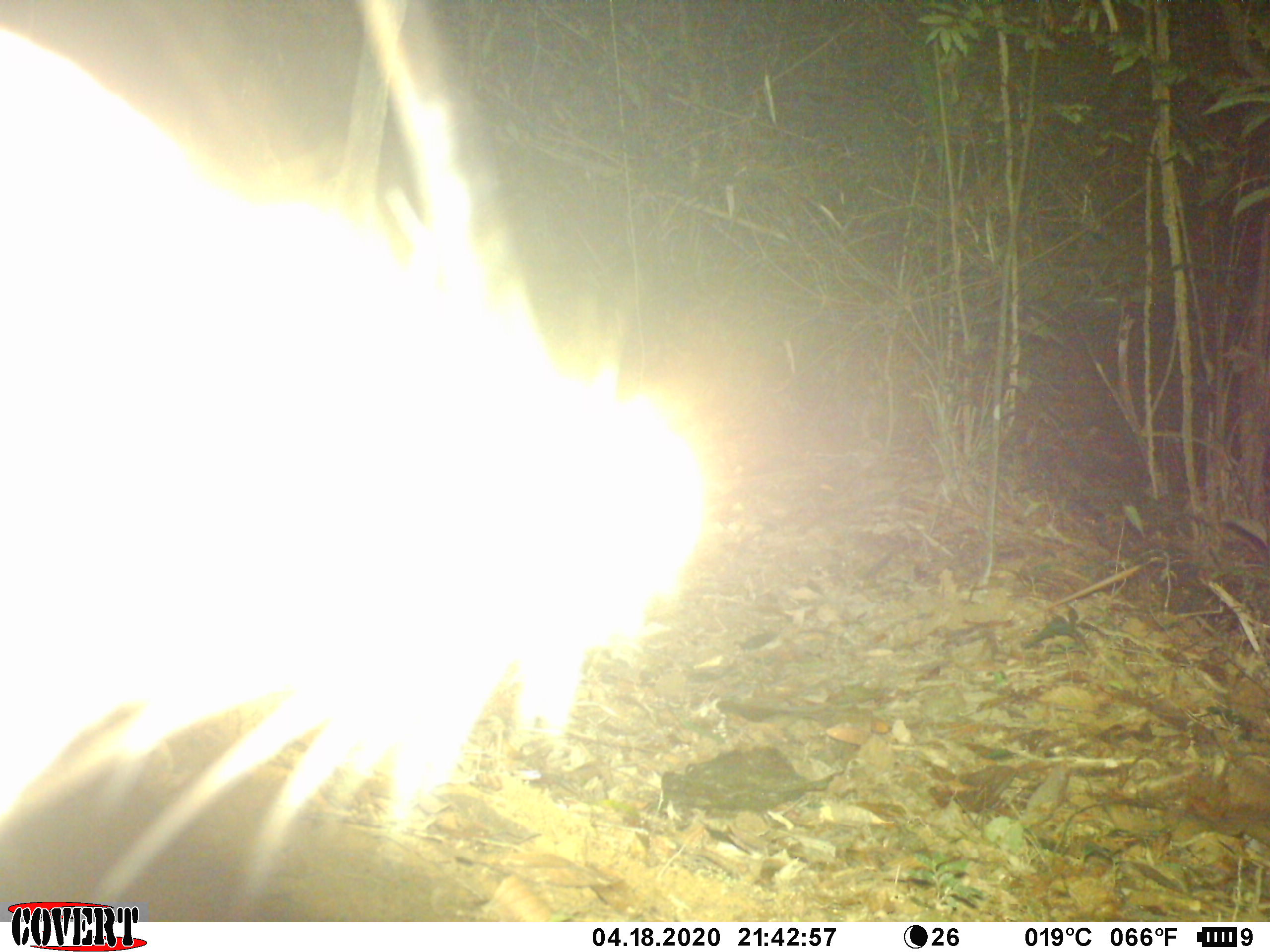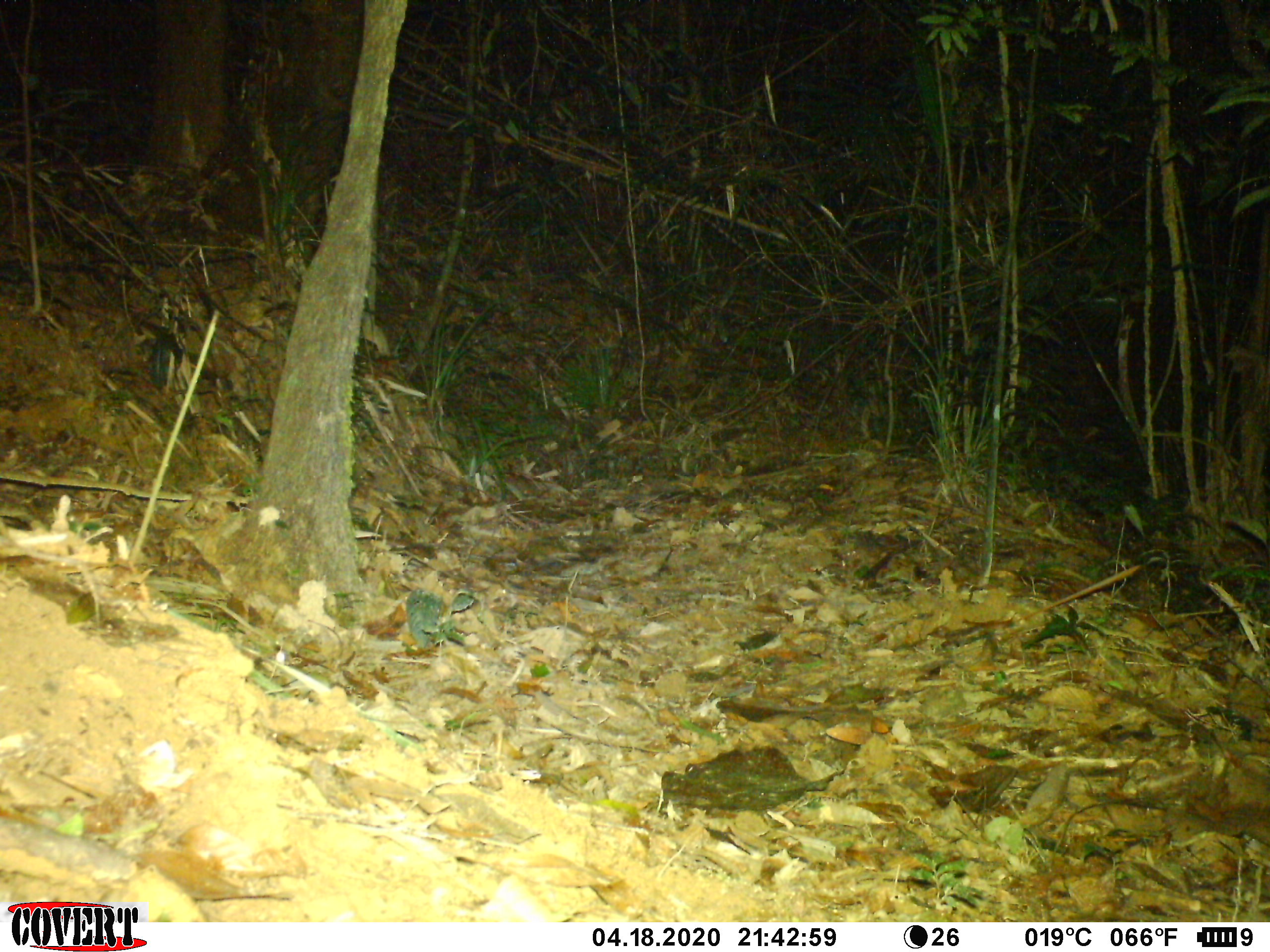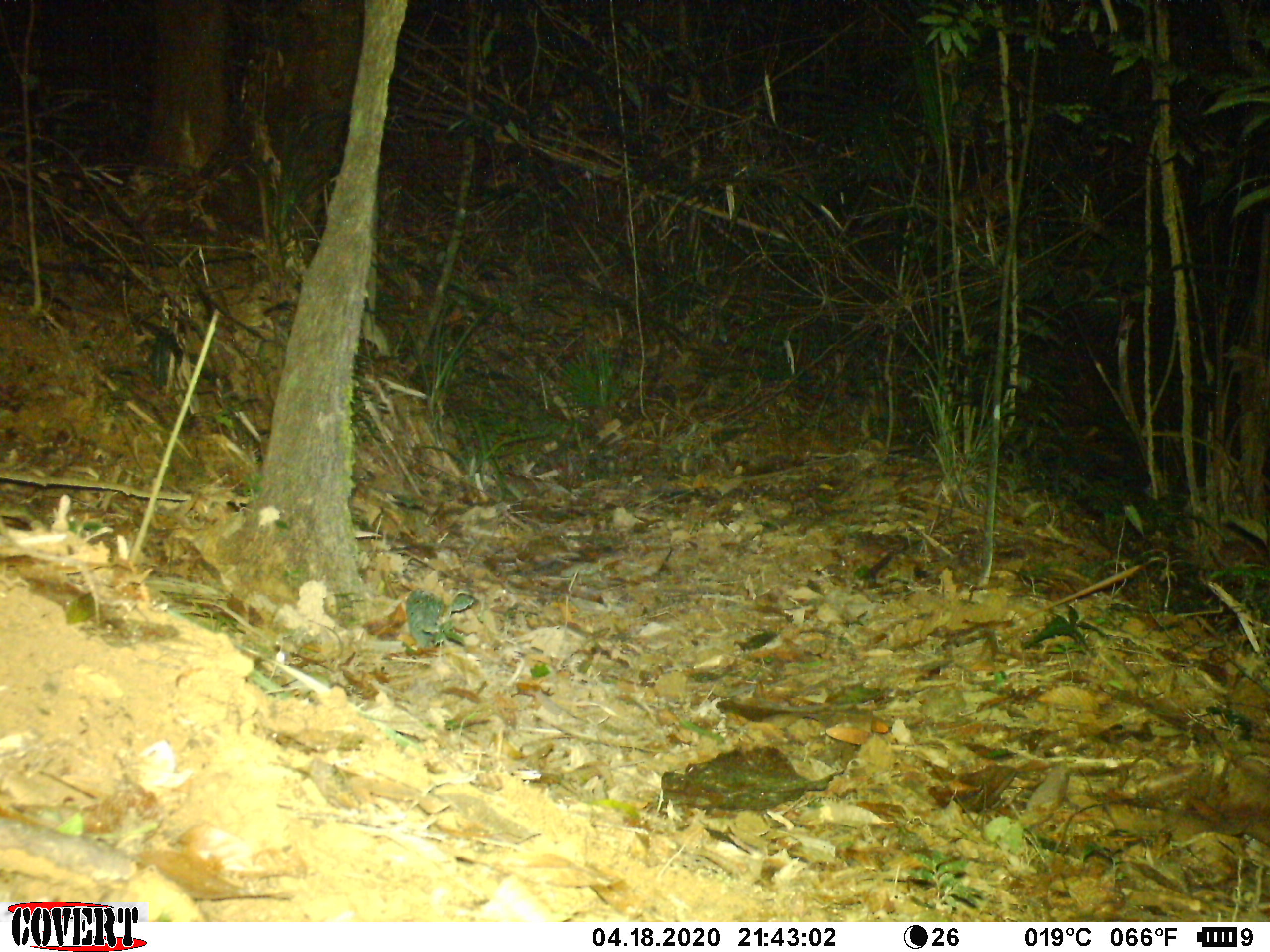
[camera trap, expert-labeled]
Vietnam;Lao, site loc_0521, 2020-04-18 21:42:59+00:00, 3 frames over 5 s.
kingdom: Animalia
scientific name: Animalia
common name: animal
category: unidentified animal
Unidentified animal (animal) (Animalia). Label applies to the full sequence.